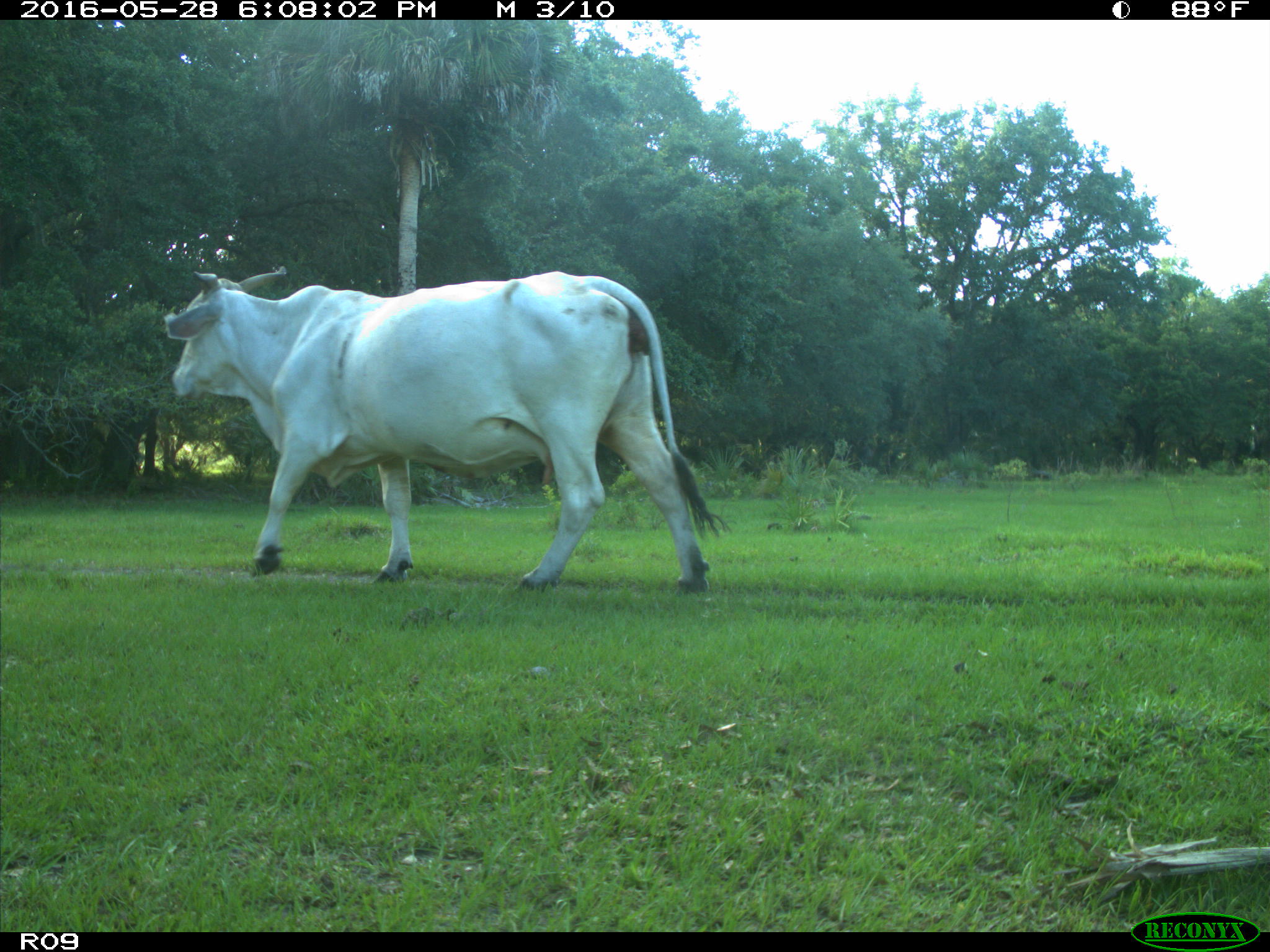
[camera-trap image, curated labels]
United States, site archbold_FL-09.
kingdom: Animalia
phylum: Chordata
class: Mammalia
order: Artiodactyla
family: Bovidae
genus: Bos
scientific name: Bos taurus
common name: domestic cow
Bos taurus (domestic cow).